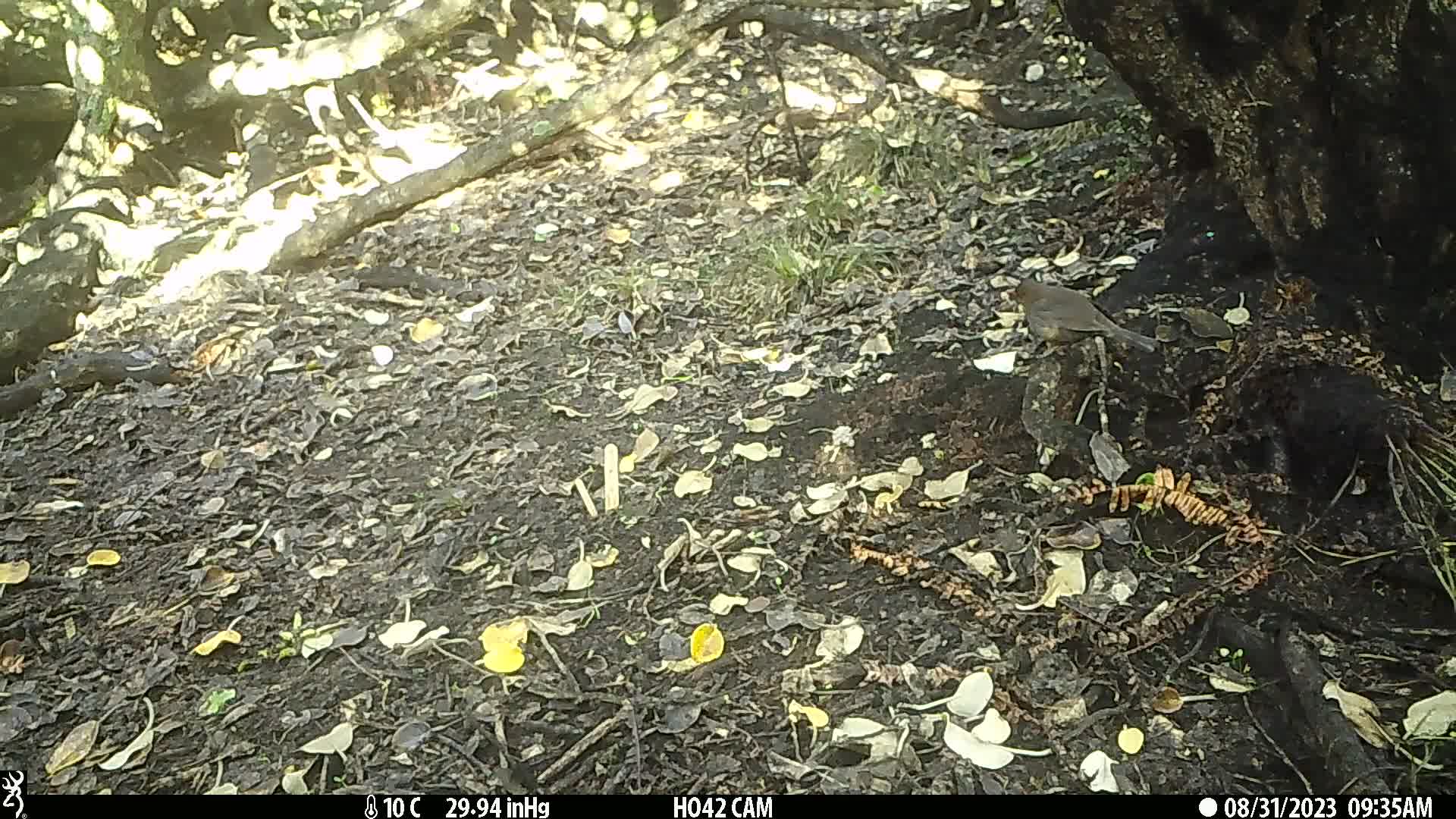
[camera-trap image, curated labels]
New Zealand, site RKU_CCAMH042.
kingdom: Animalia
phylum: Chordata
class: Aves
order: Passeriformes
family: Turdidae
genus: Turdus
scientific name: Turdus philomelos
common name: song thrush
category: thrush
Thrush (song thrush) (Turdus philomelos).